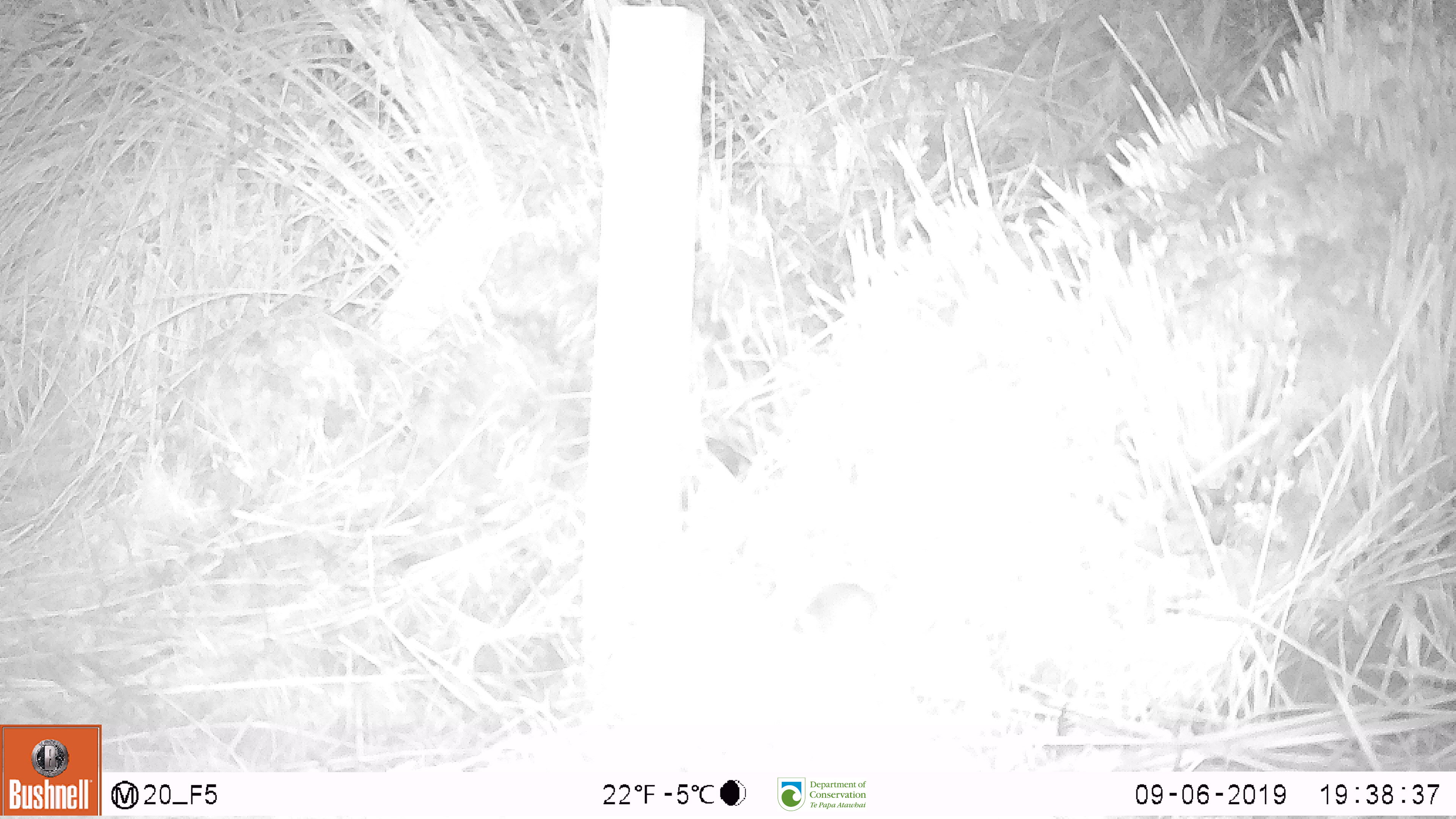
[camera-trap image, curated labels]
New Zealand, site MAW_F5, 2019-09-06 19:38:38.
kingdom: Animalia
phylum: Chordata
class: Mammalia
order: Rodentia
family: Muridae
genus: Mus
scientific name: Mus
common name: mouse